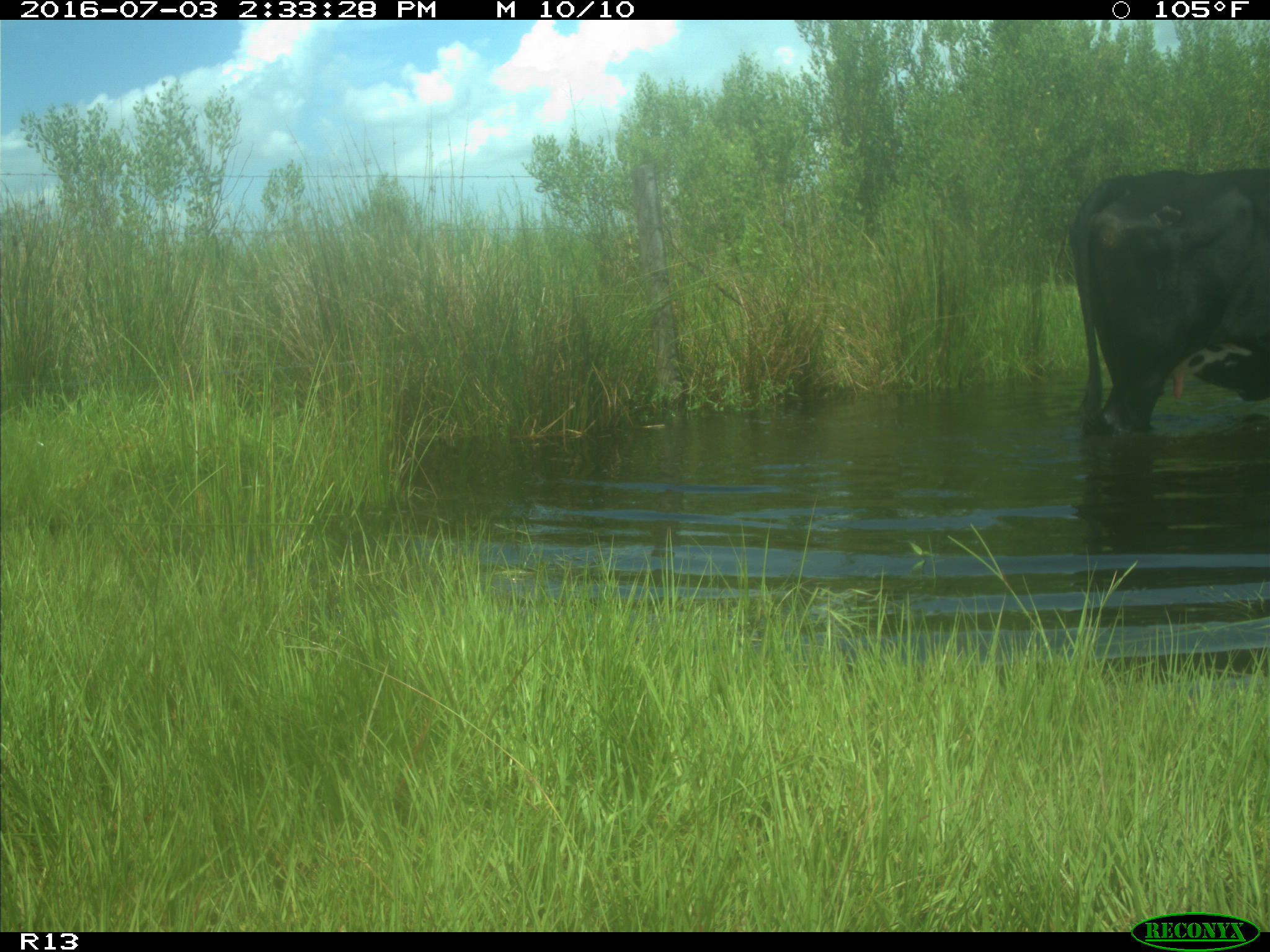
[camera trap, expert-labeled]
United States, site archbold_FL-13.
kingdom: Animalia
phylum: Chordata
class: Mammalia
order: Artiodactyla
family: Bovidae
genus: Bos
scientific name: Bos taurus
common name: domestic cow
Bos taurus (domestic cow).